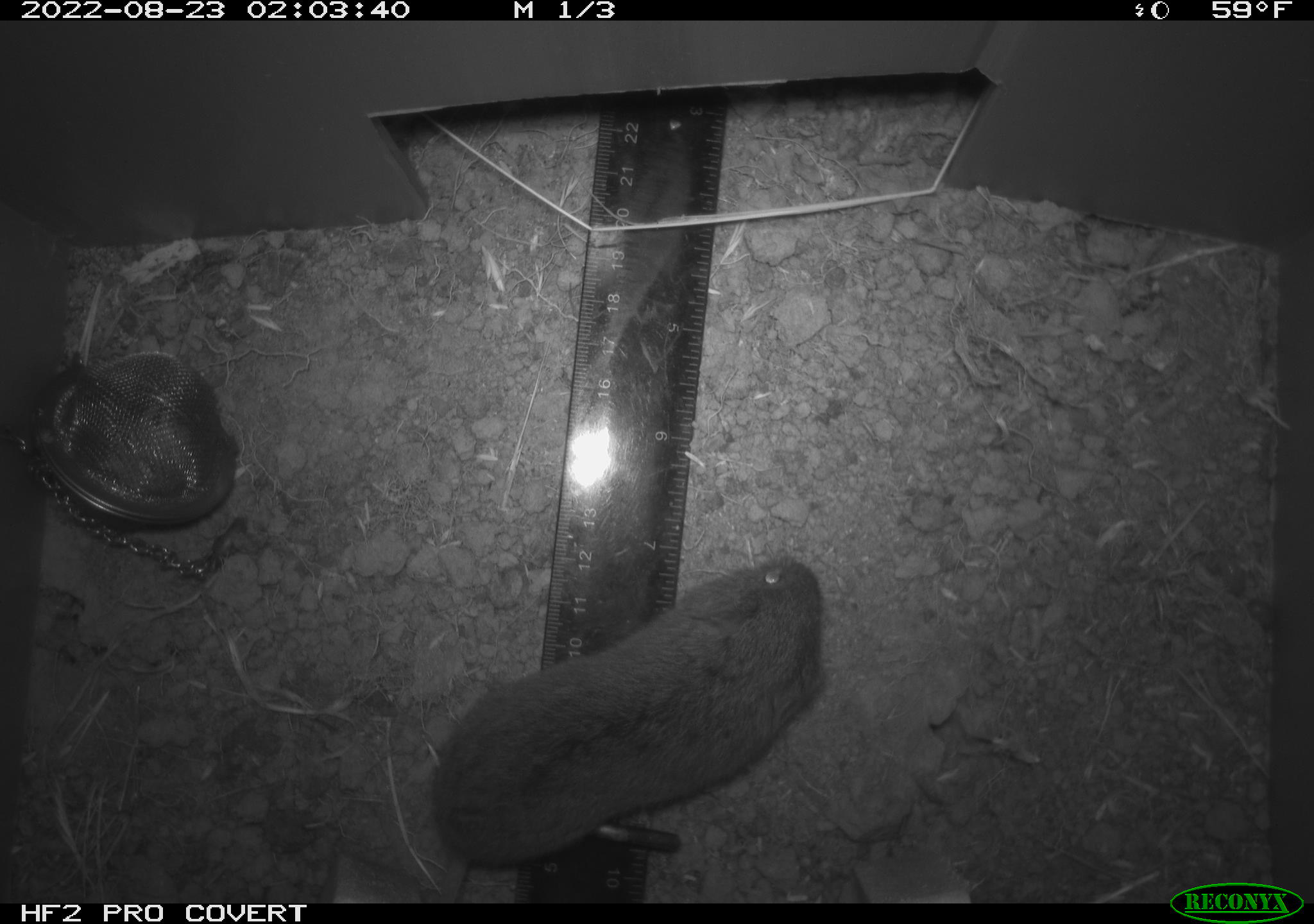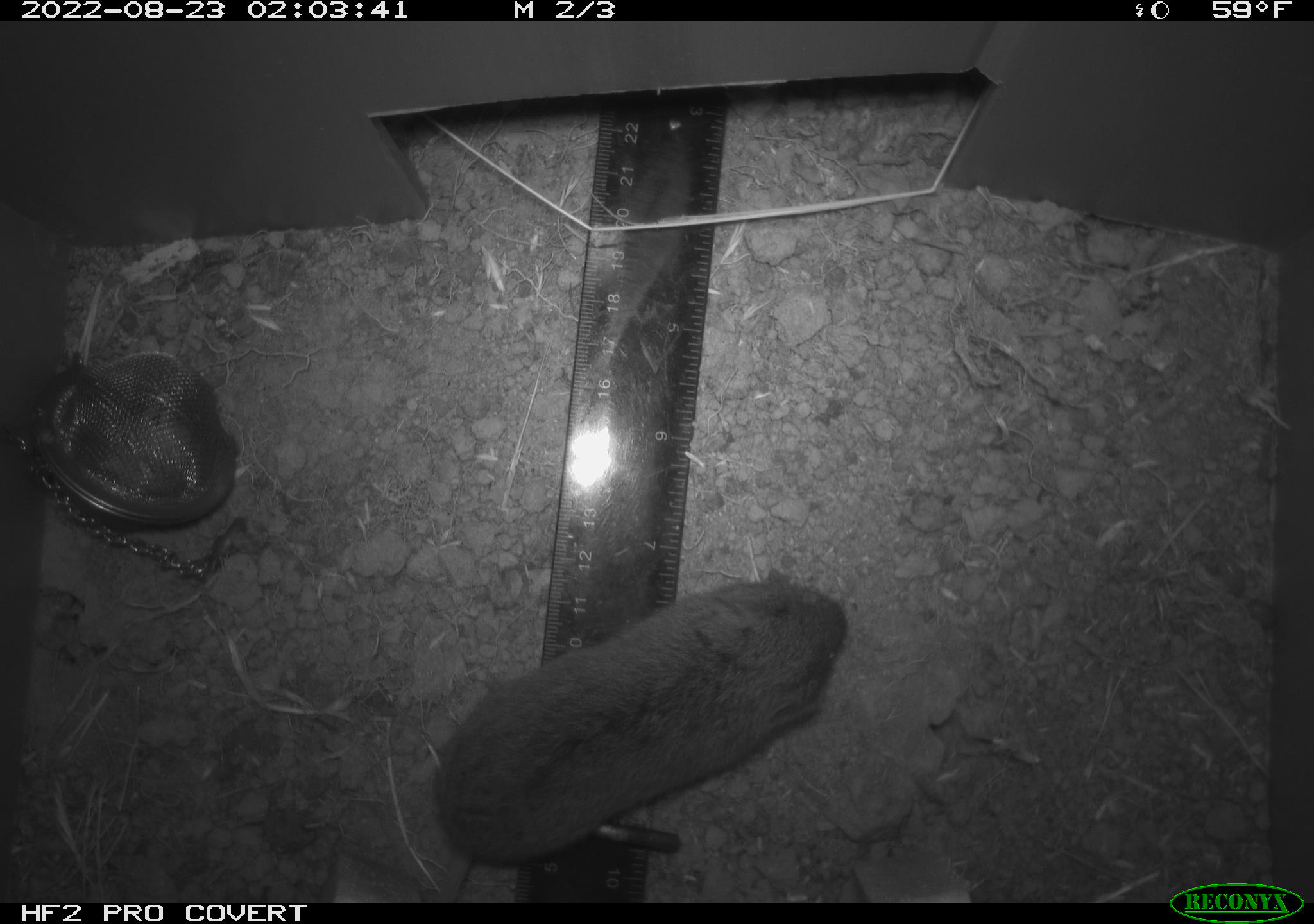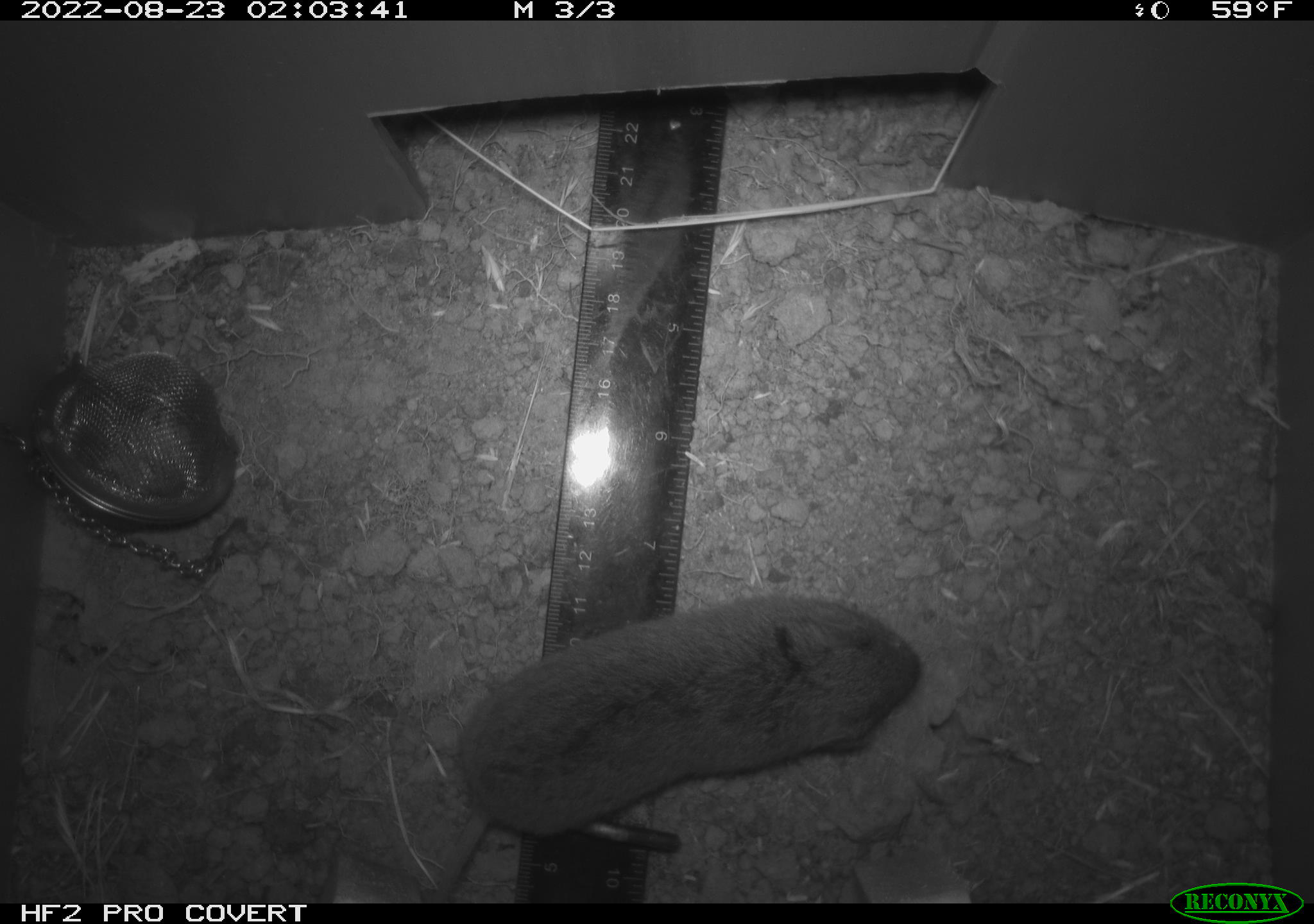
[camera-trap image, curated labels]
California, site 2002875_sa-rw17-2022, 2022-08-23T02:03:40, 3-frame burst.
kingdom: Animalia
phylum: Chordata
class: Mammalia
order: Rodentia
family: Cricetidae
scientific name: Arvicolinae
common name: voles, lemmings, and muskrats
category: arvicolinae subfamily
Arvicolinae subfamily (voles, lemmings, and muskrats) (Arvicolinae).